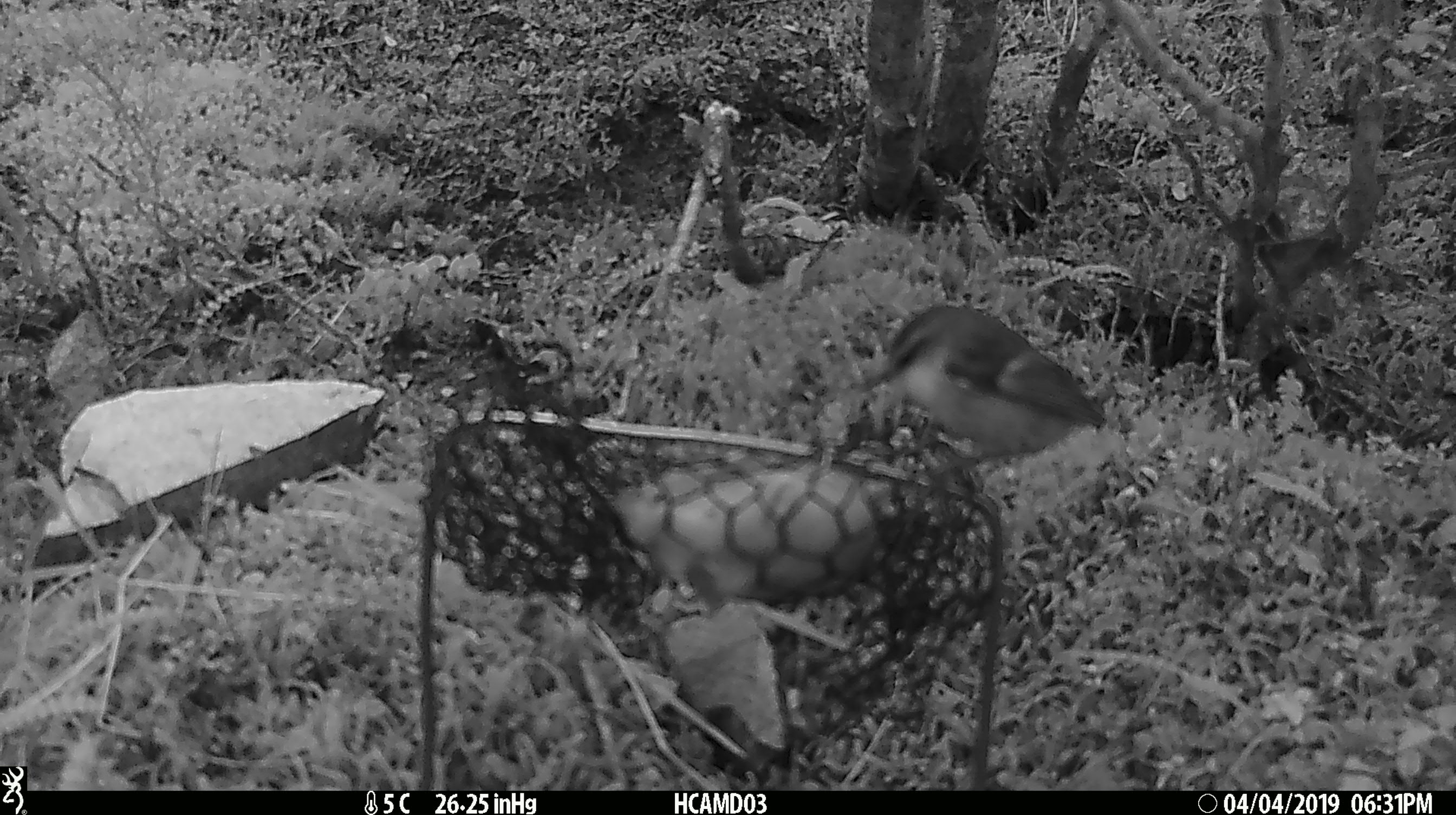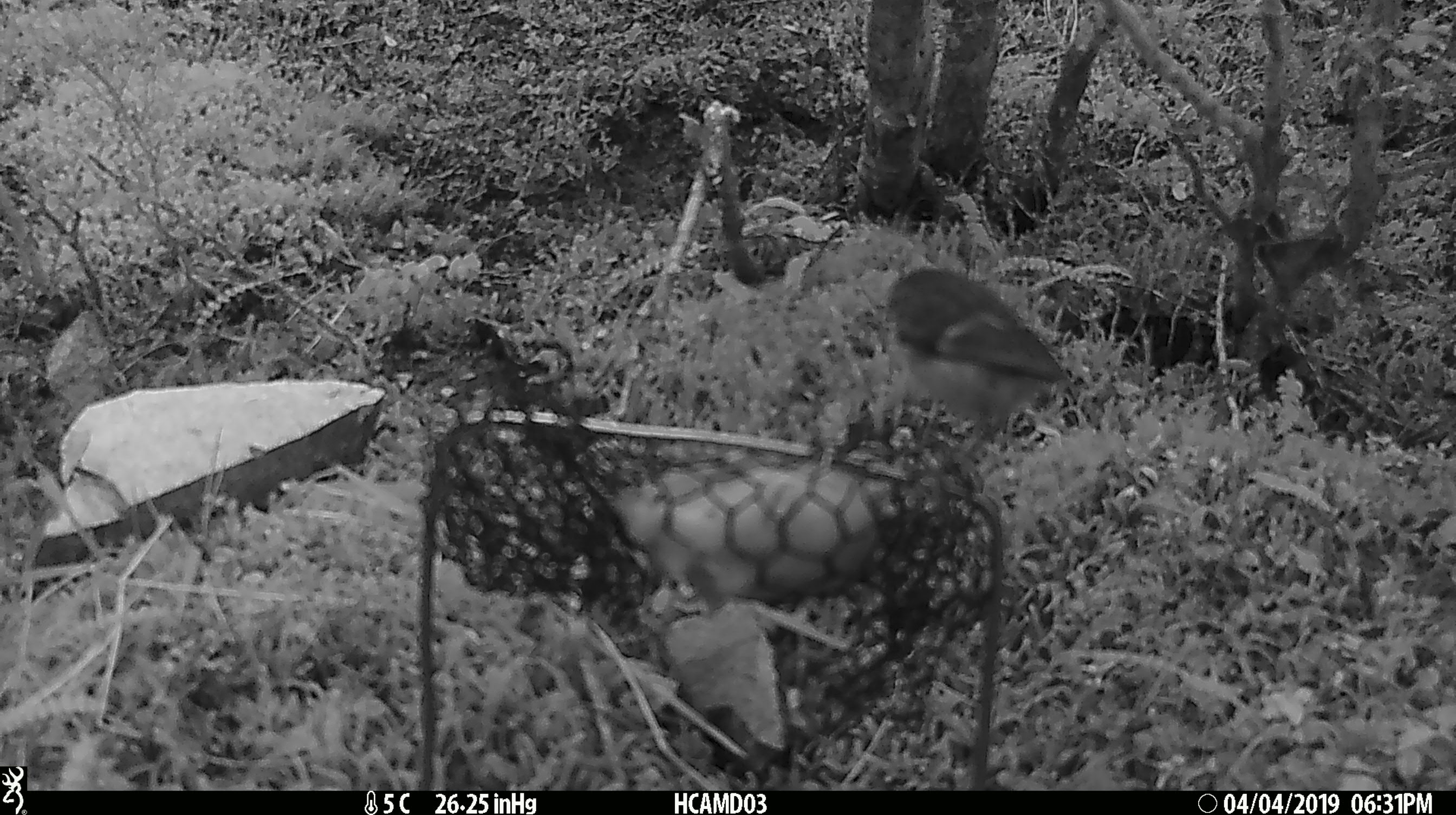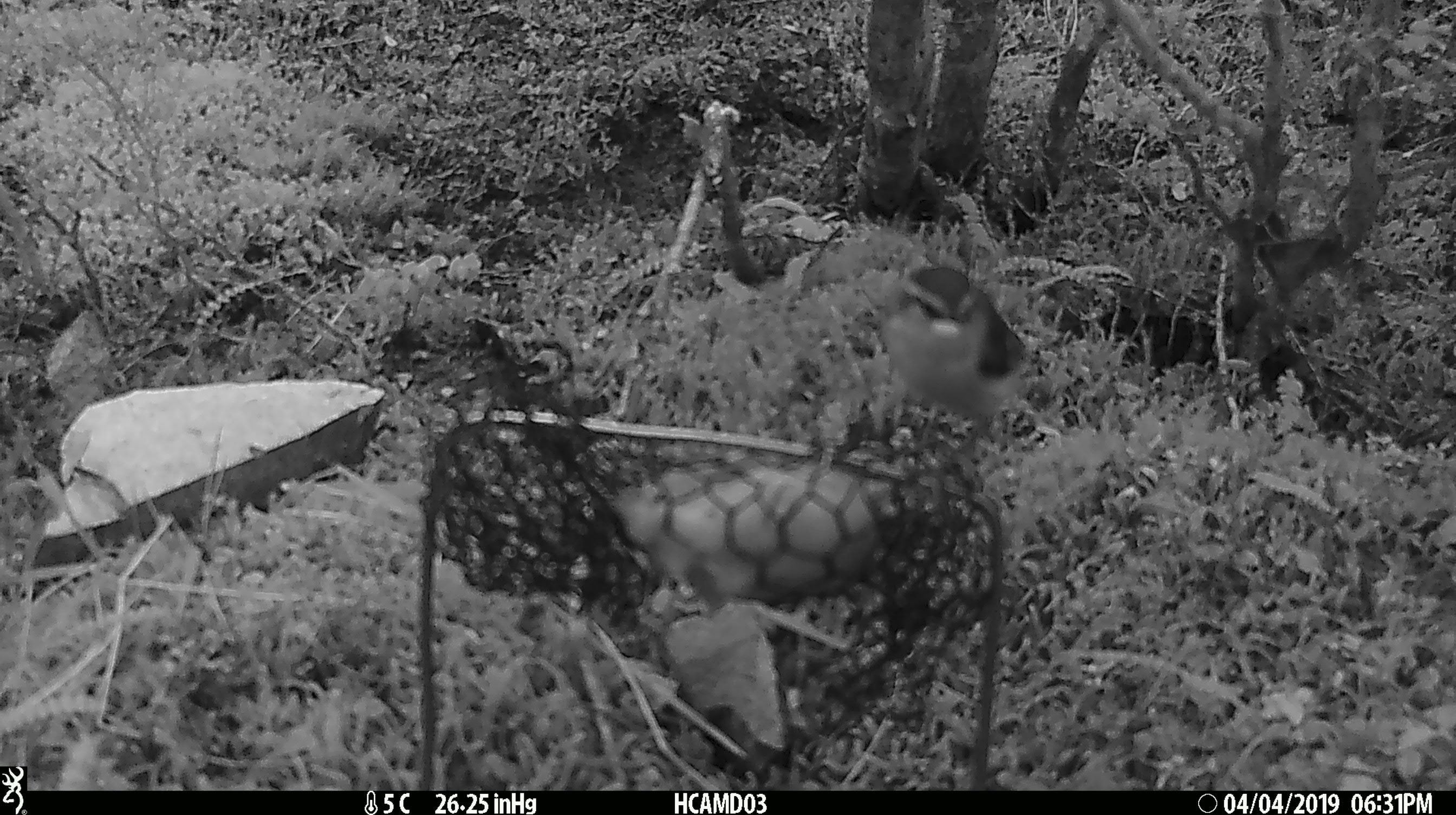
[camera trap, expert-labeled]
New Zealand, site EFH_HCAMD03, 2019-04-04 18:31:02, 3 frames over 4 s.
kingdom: Animalia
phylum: Chordata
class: Aves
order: Passeriformes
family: Acanthisittidae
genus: Acanthisitta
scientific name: Acanthisitta chloris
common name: rifleman